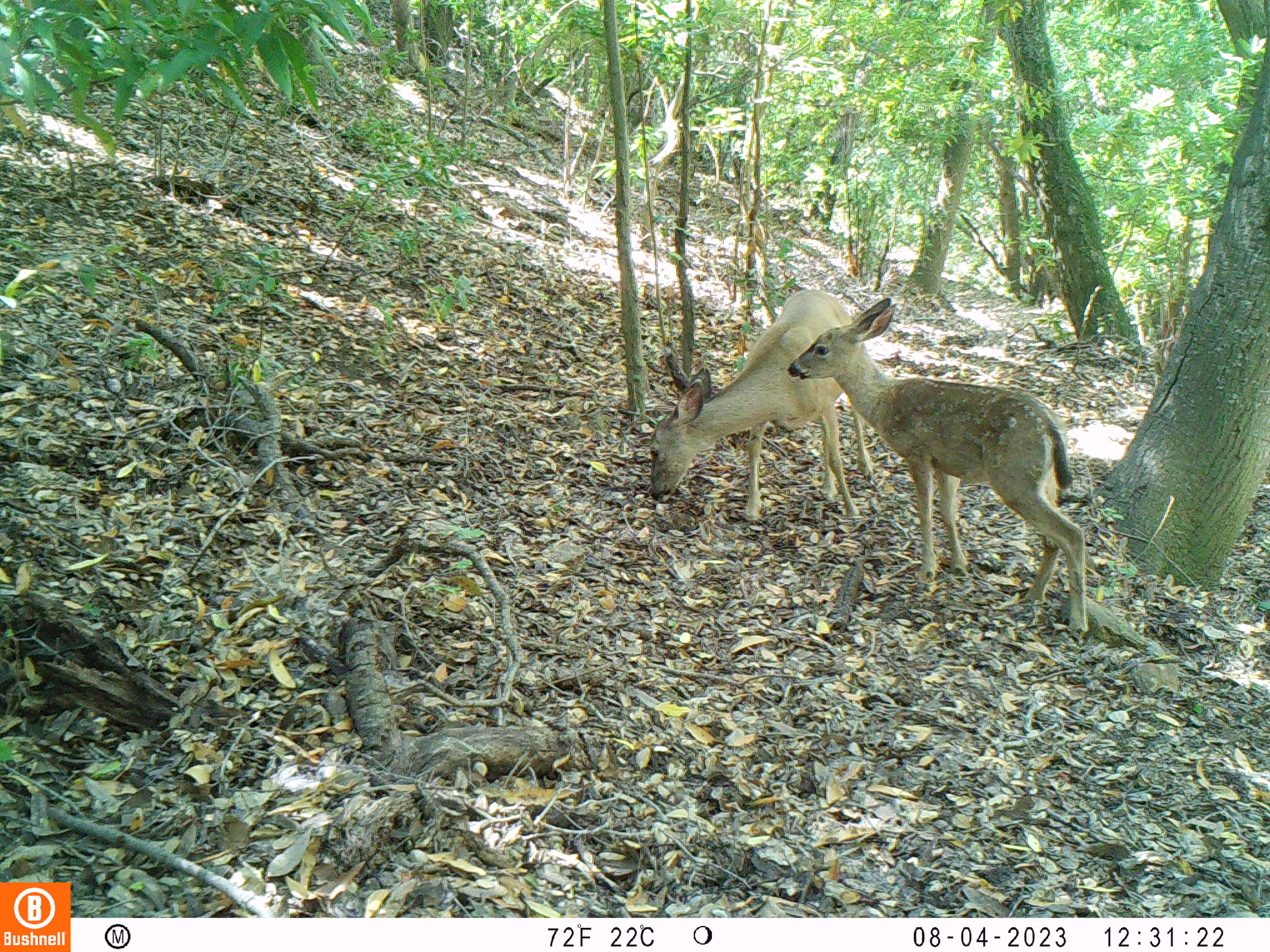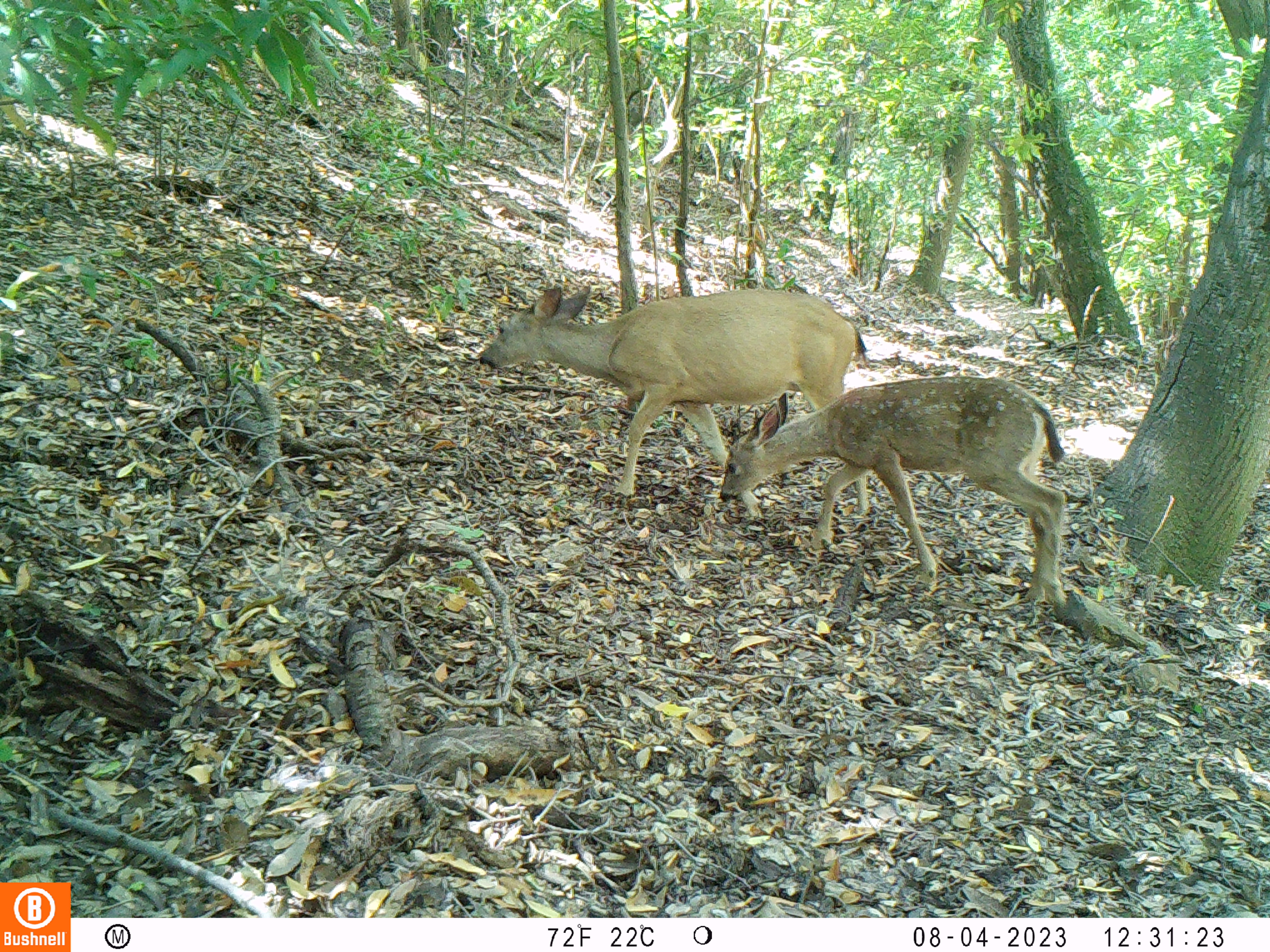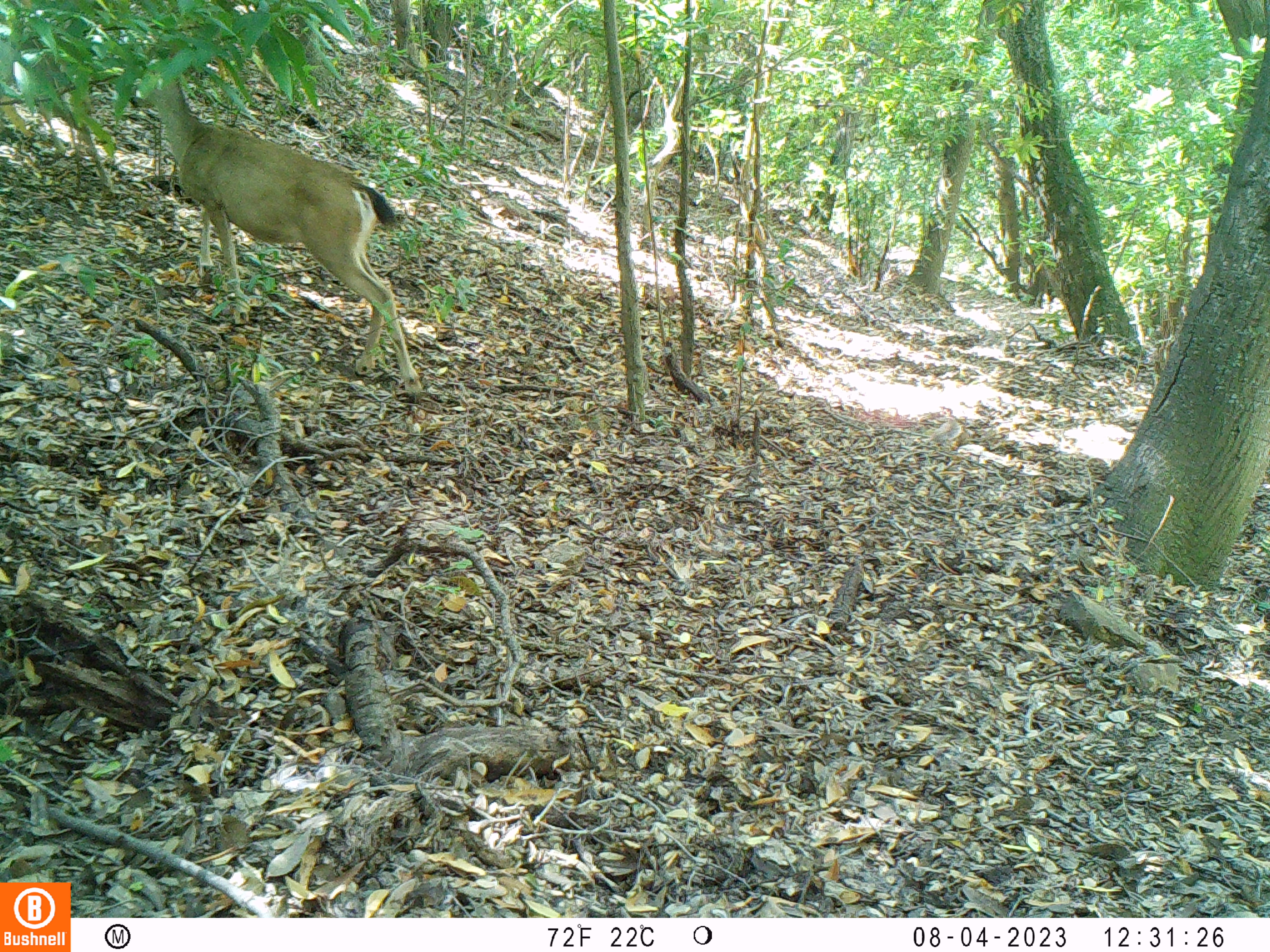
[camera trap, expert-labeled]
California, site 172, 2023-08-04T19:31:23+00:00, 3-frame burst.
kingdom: Animalia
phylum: Chordata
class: Mammalia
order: Artiodactyla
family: Cervidae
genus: Odocoileus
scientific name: Odocoileus hemionus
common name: mule deer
Mule deer (Odocoileus hemionus).